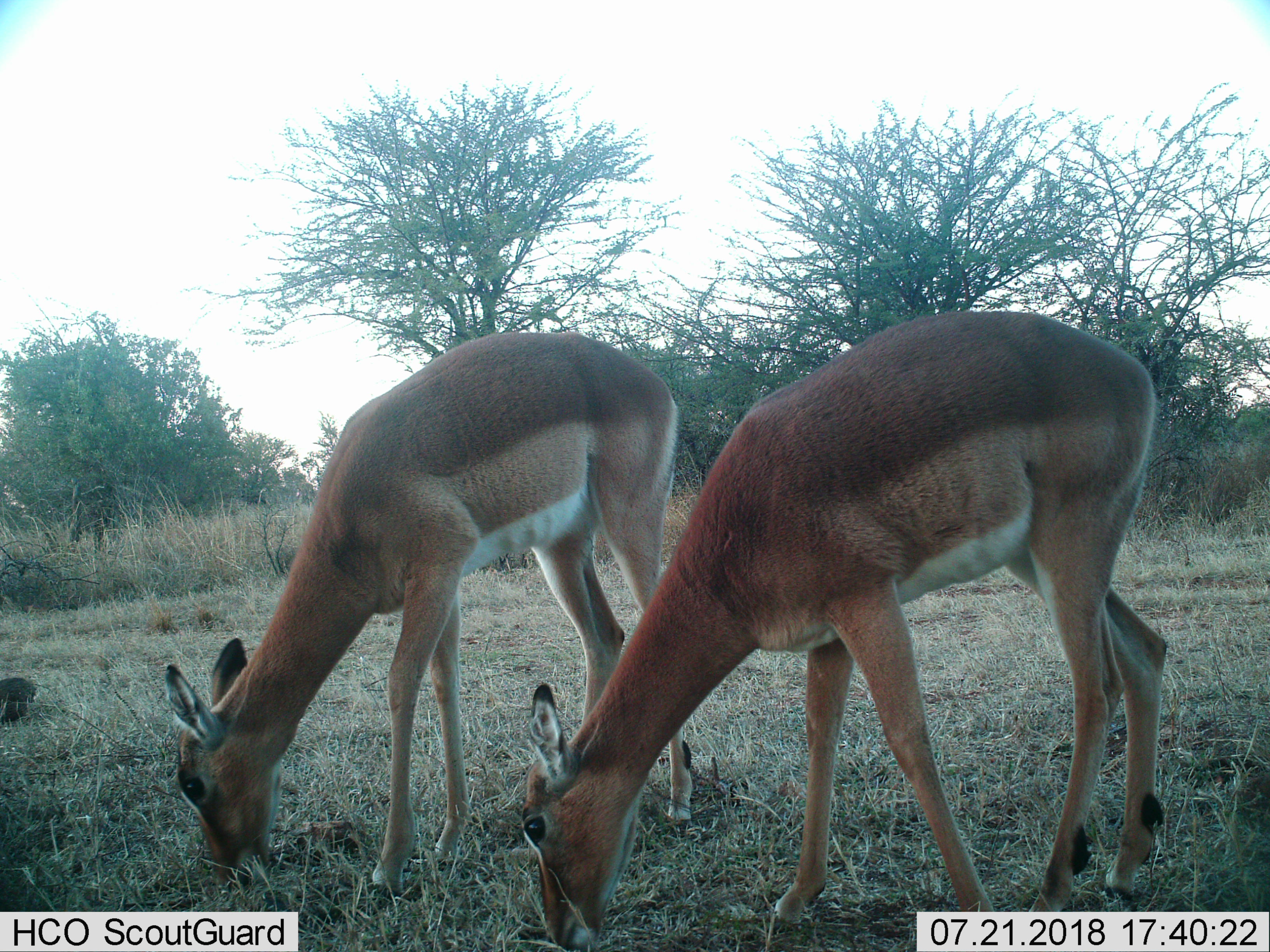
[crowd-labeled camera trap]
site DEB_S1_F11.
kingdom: Animalia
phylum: Chordata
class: Mammalia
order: Artiodactyla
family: Bovidae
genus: Aepyceros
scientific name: Aepyceros melampus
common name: impala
Impala (Aepyceros melampus), count 2. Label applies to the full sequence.